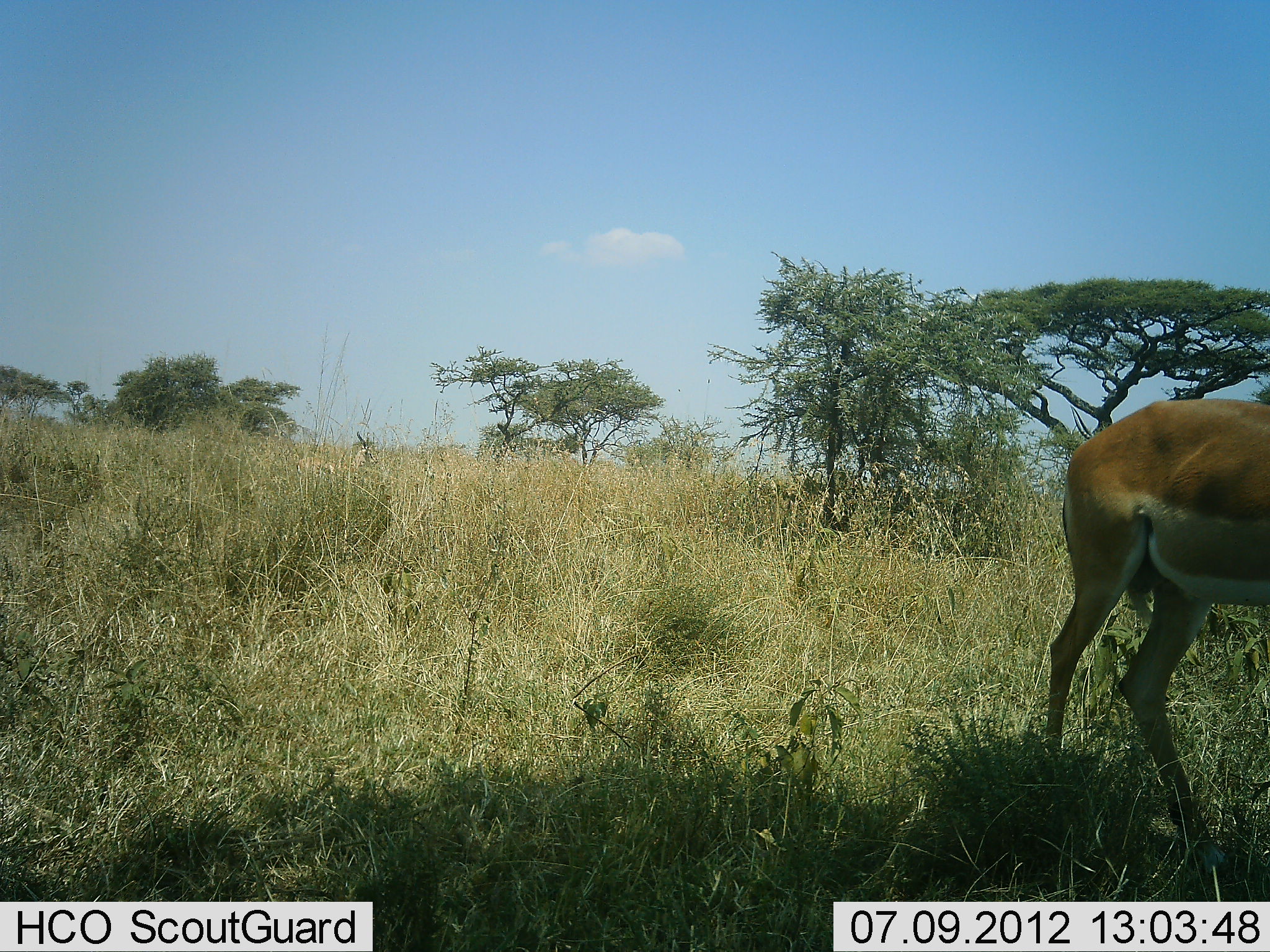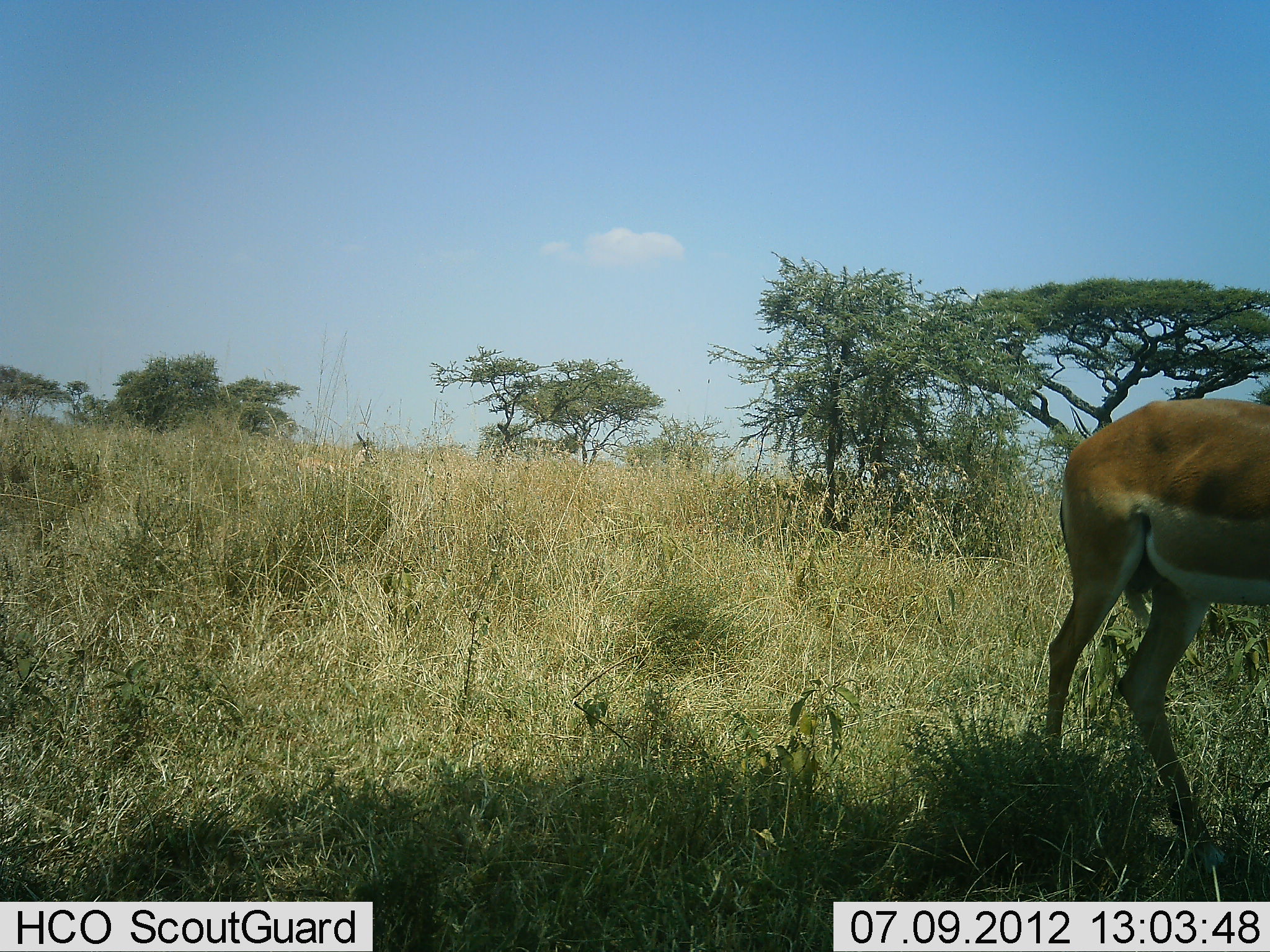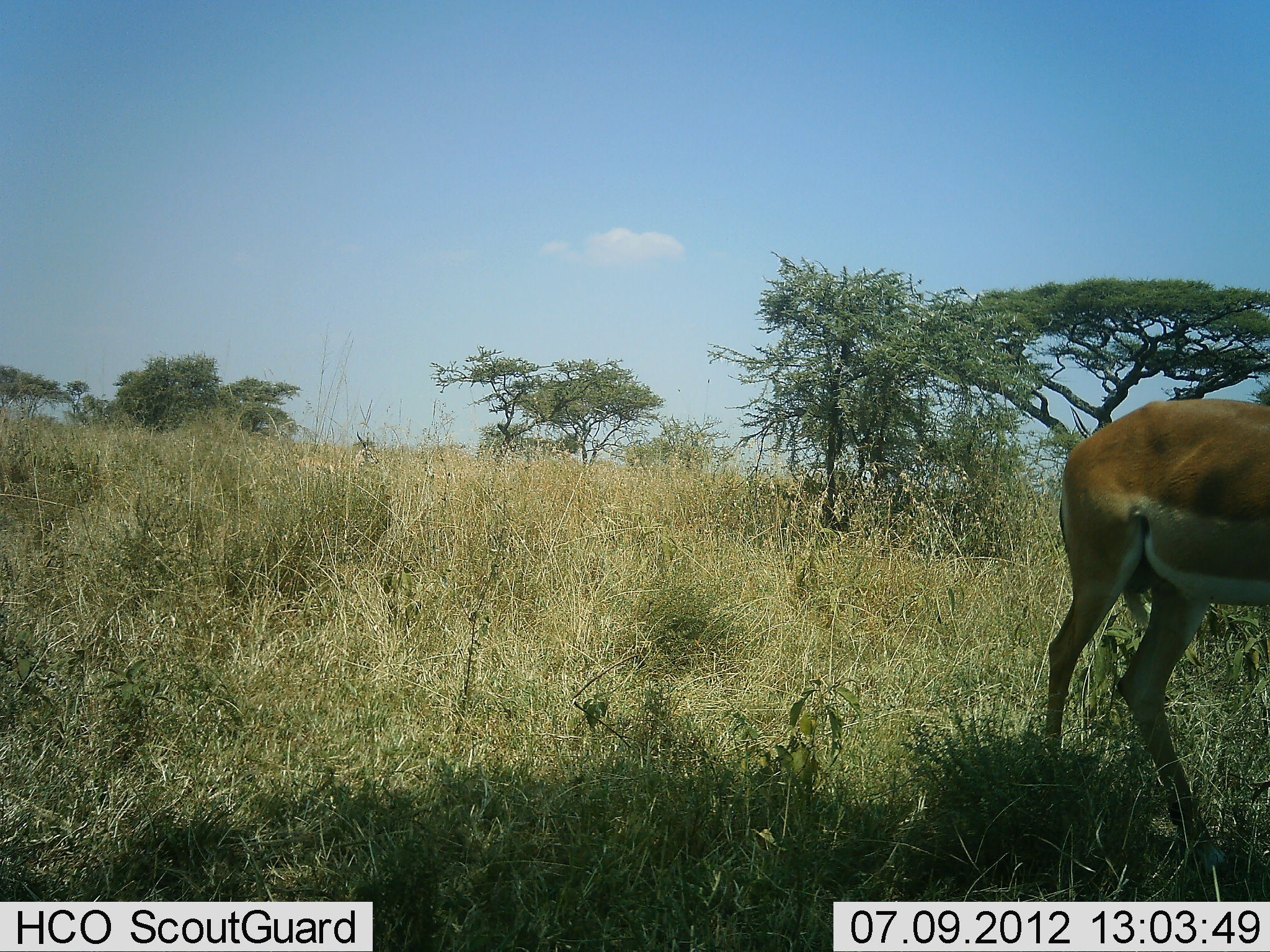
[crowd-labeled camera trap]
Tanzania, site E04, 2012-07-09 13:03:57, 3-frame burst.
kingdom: Animalia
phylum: Chordata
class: Mammalia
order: Artiodactyla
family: Bovidae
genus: Aepyceros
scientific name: Aepyceros melampus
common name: impala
Impala (Aepyceros melampus), count 1. Behavior (volunteer vote fractions): standing 100%, resting 0%, moving 0%, interacting 0%. Young present (vote fraction): 0%. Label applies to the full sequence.